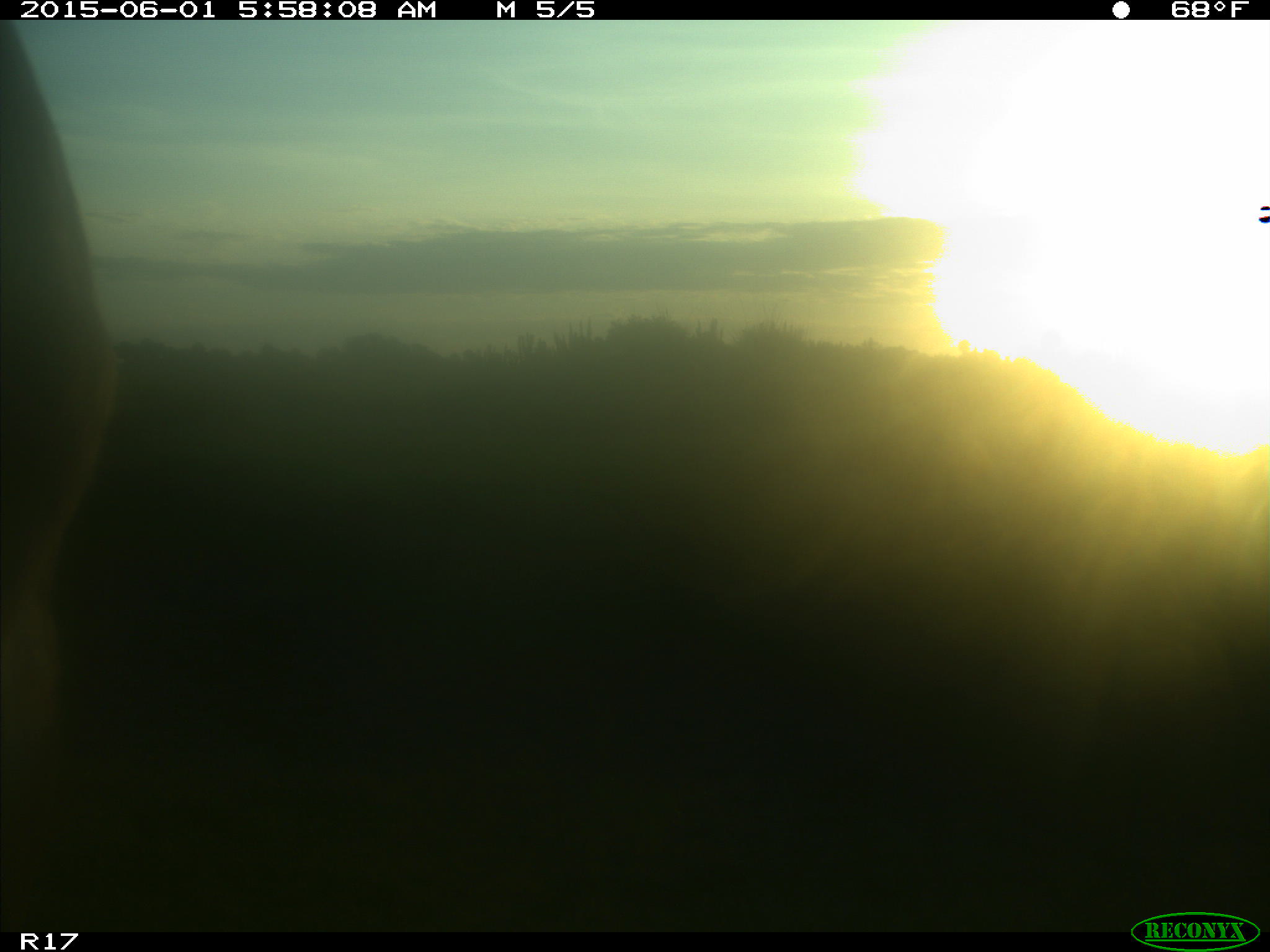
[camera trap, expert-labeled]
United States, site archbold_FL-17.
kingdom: Animalia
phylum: Chordata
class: Mammalia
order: Artiodactyla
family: Bovidae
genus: Bos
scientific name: Bos taurus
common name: domestic cow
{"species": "Bos taurus (domestic cow)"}